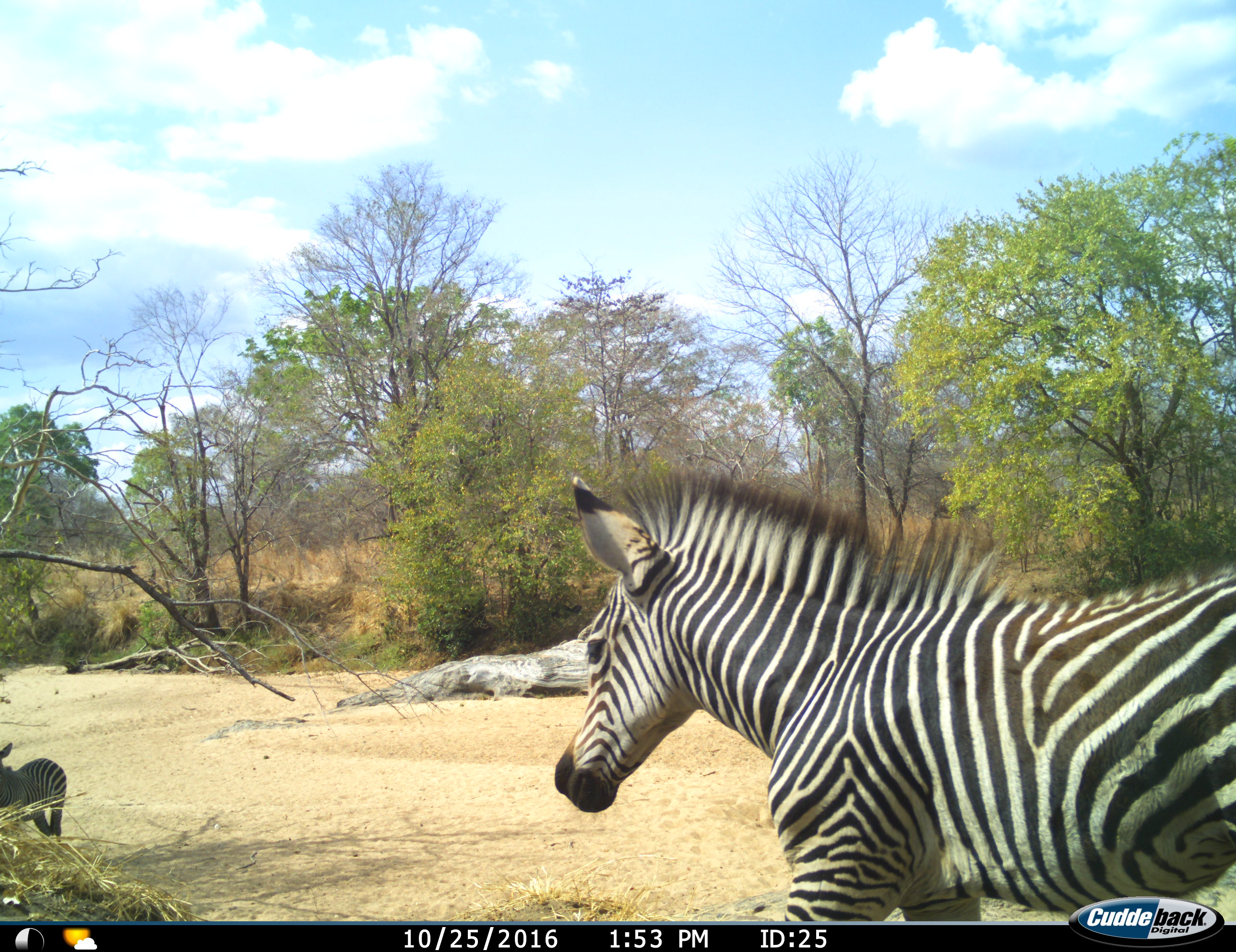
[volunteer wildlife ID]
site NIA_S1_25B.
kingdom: Animalia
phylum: Chordata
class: Mammalia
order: Perissodactyla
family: Equidae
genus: Equus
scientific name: Equus quagga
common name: plains zebra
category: zebraplains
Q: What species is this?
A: Zebraplains (plains zebra) (Equus quagga).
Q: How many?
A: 2.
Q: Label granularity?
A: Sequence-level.